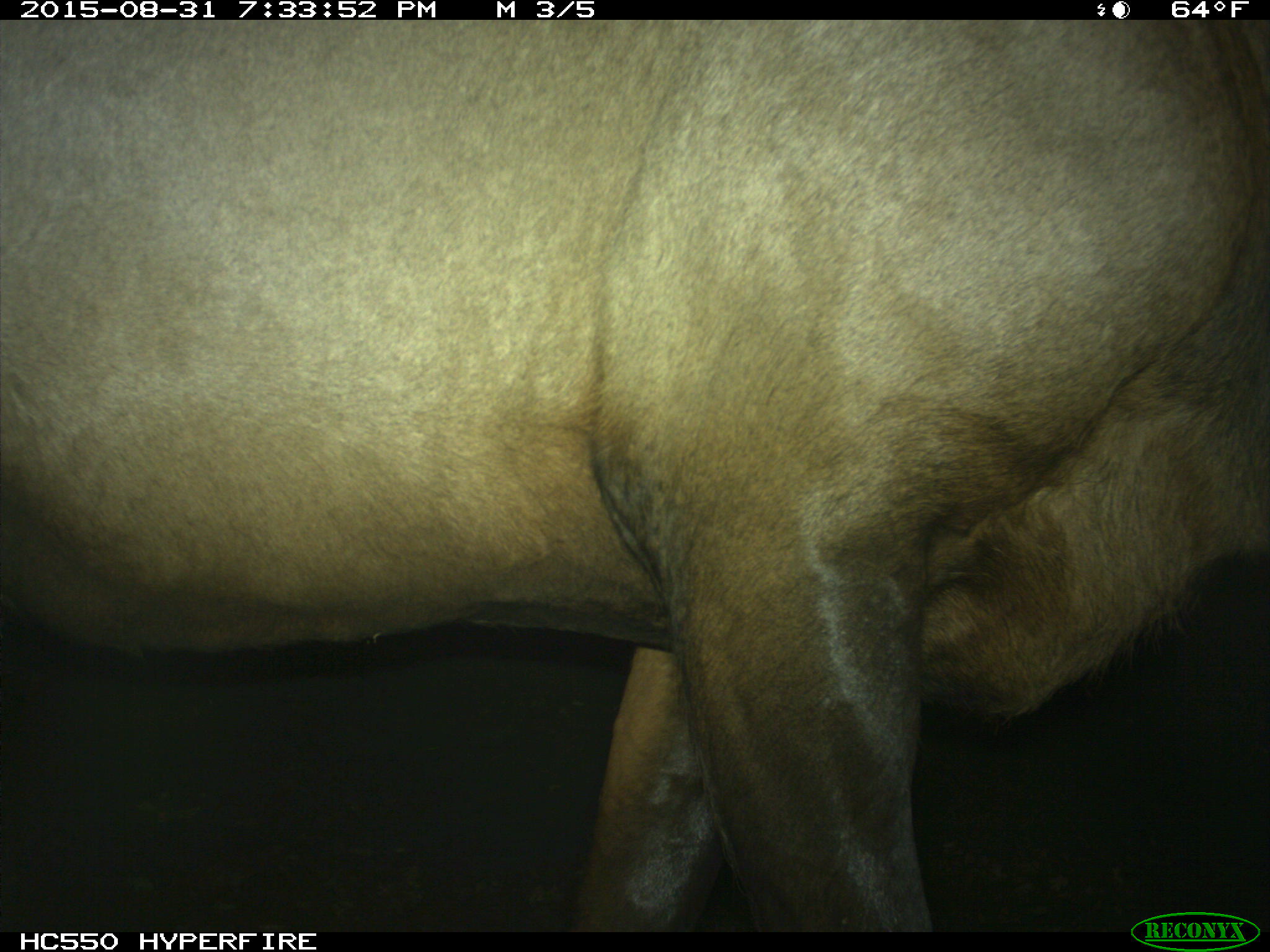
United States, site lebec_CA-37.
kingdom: Animalia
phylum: Chordata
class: Mammalia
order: Artiodactyla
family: Cervidae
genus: Cervus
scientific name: Cervus canadensis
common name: elk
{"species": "Cervus canadensis (elk)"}